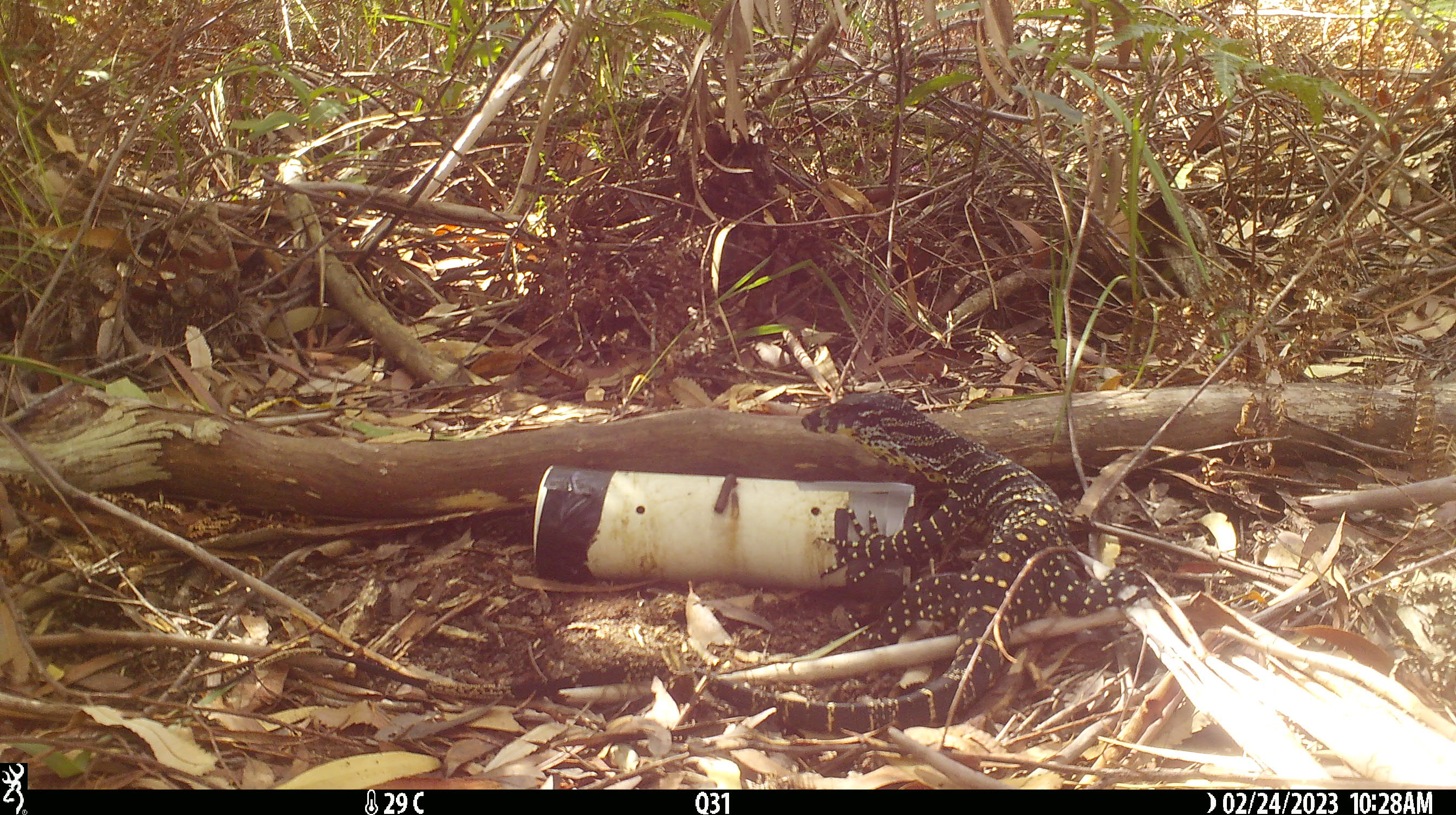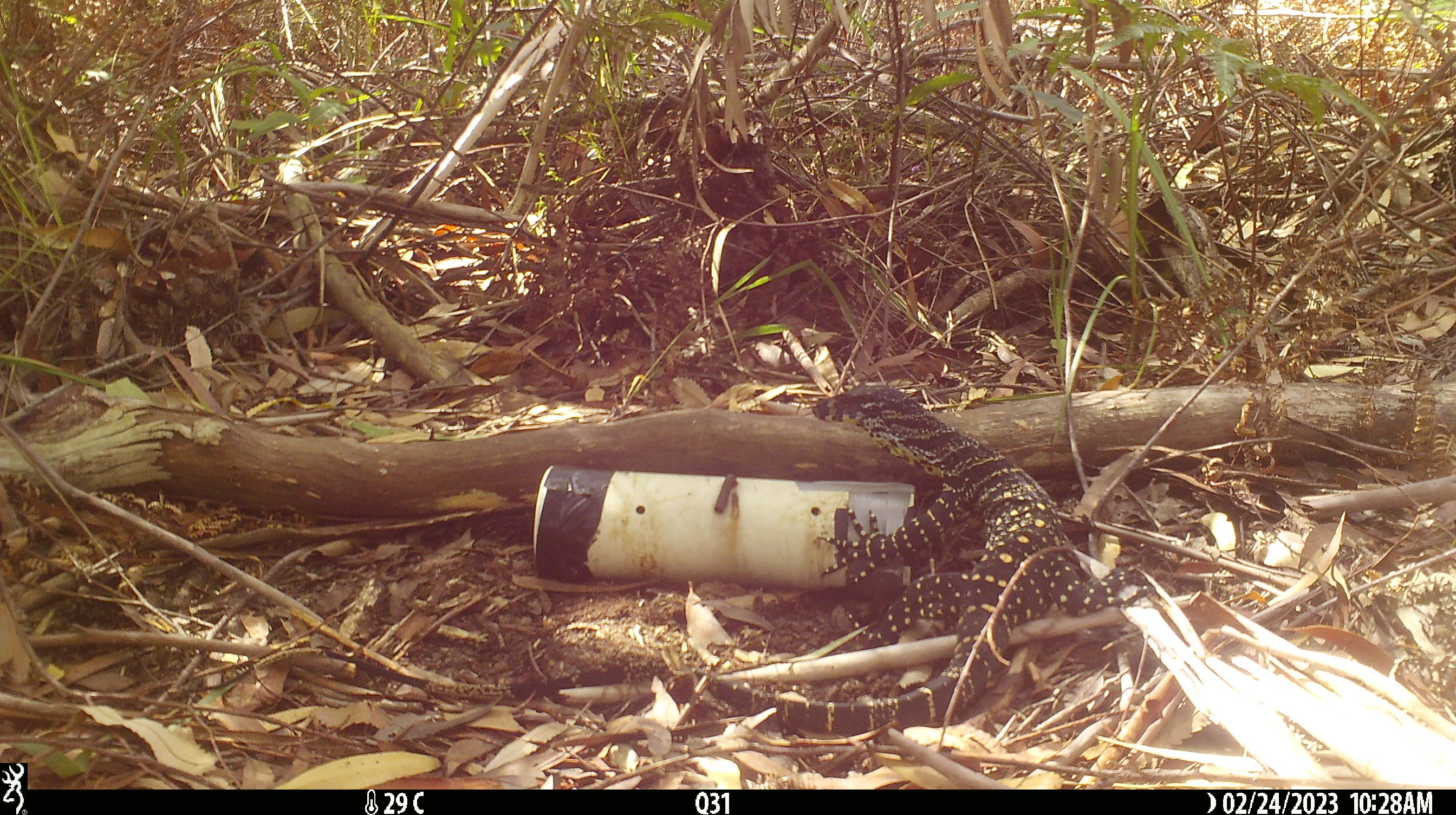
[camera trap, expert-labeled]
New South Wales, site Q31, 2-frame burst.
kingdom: Animalia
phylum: Chordata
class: Reptilia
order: Squamata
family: Varanidae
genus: Varanus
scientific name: Varanus varius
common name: lace monitor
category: goanna